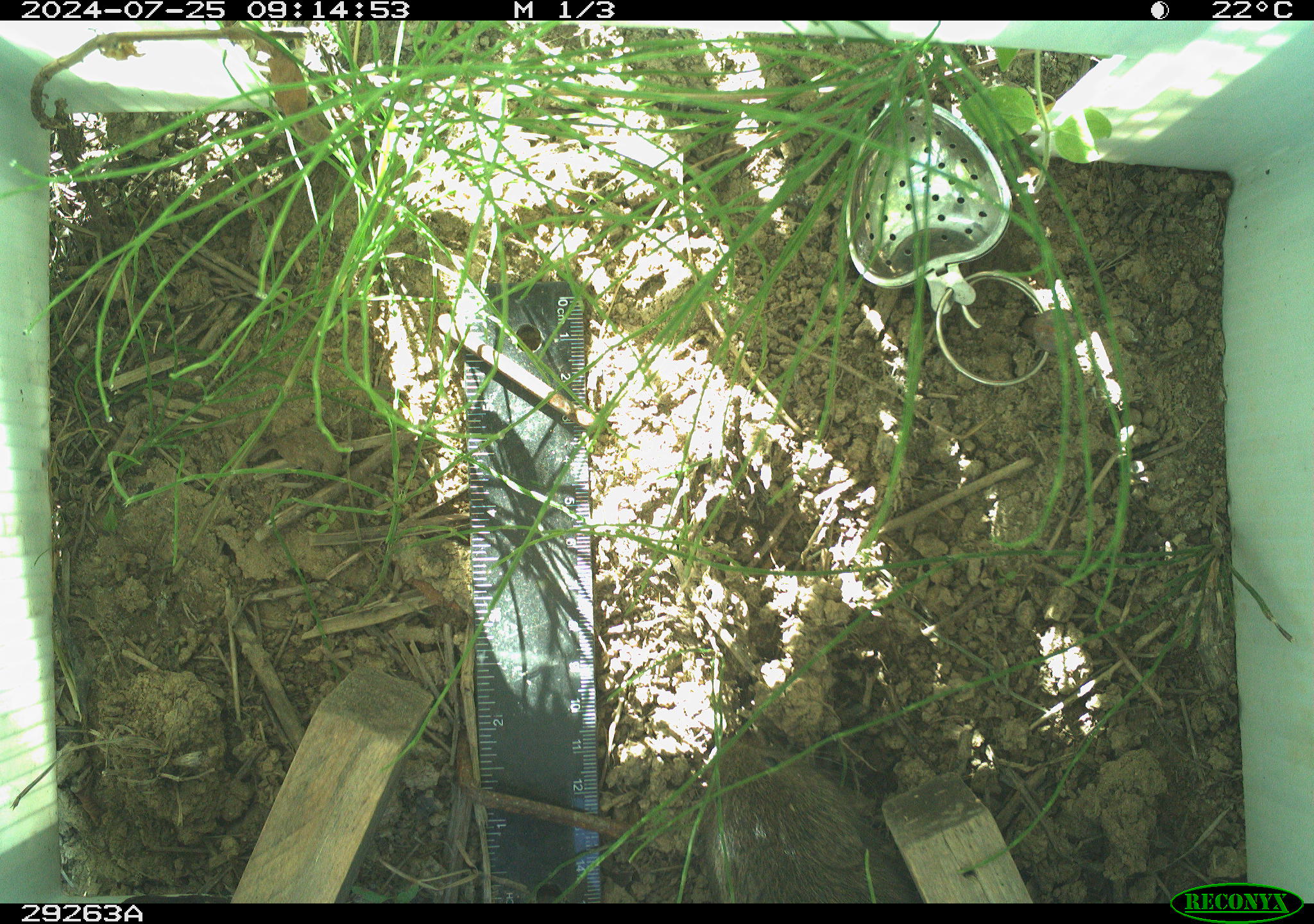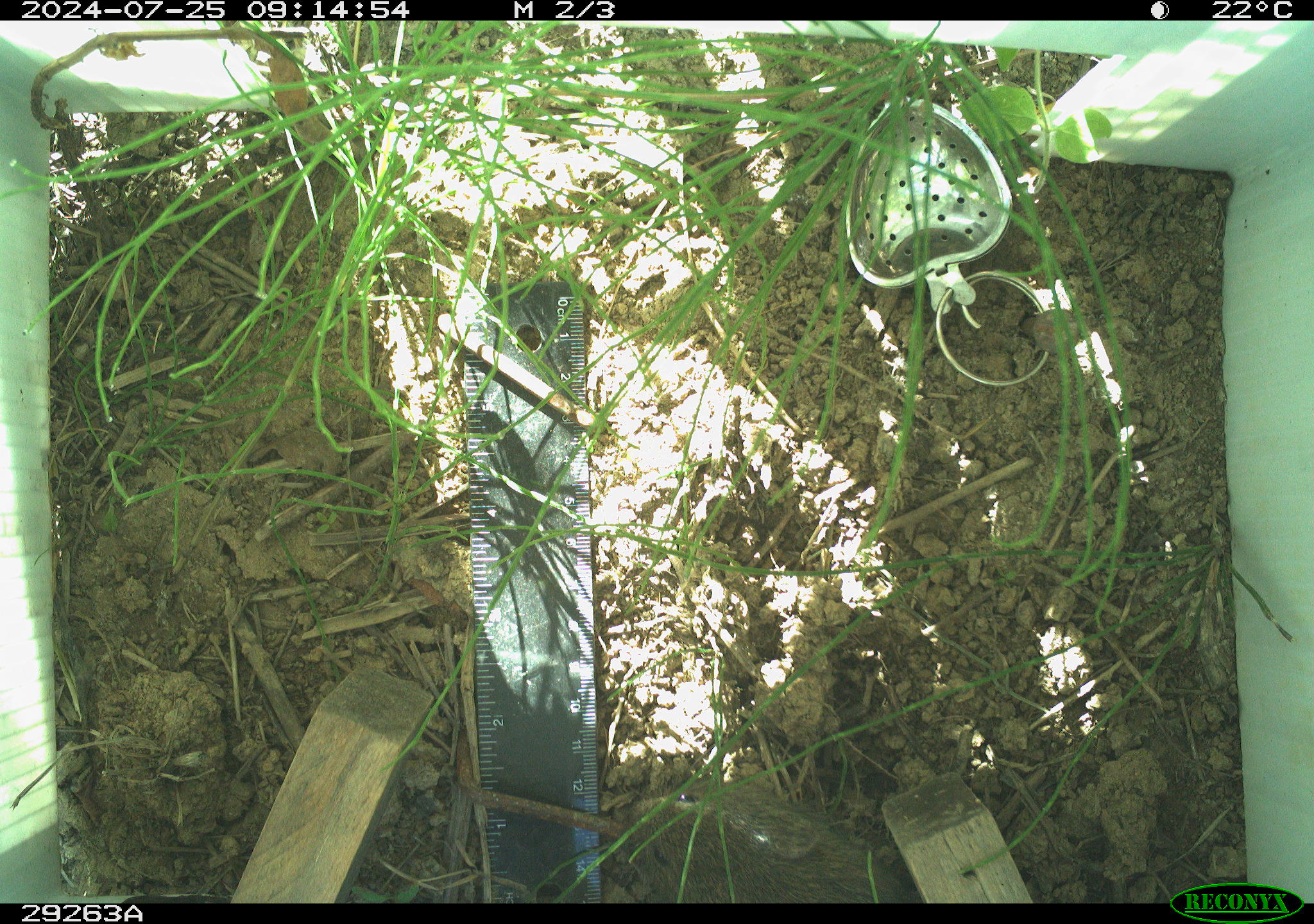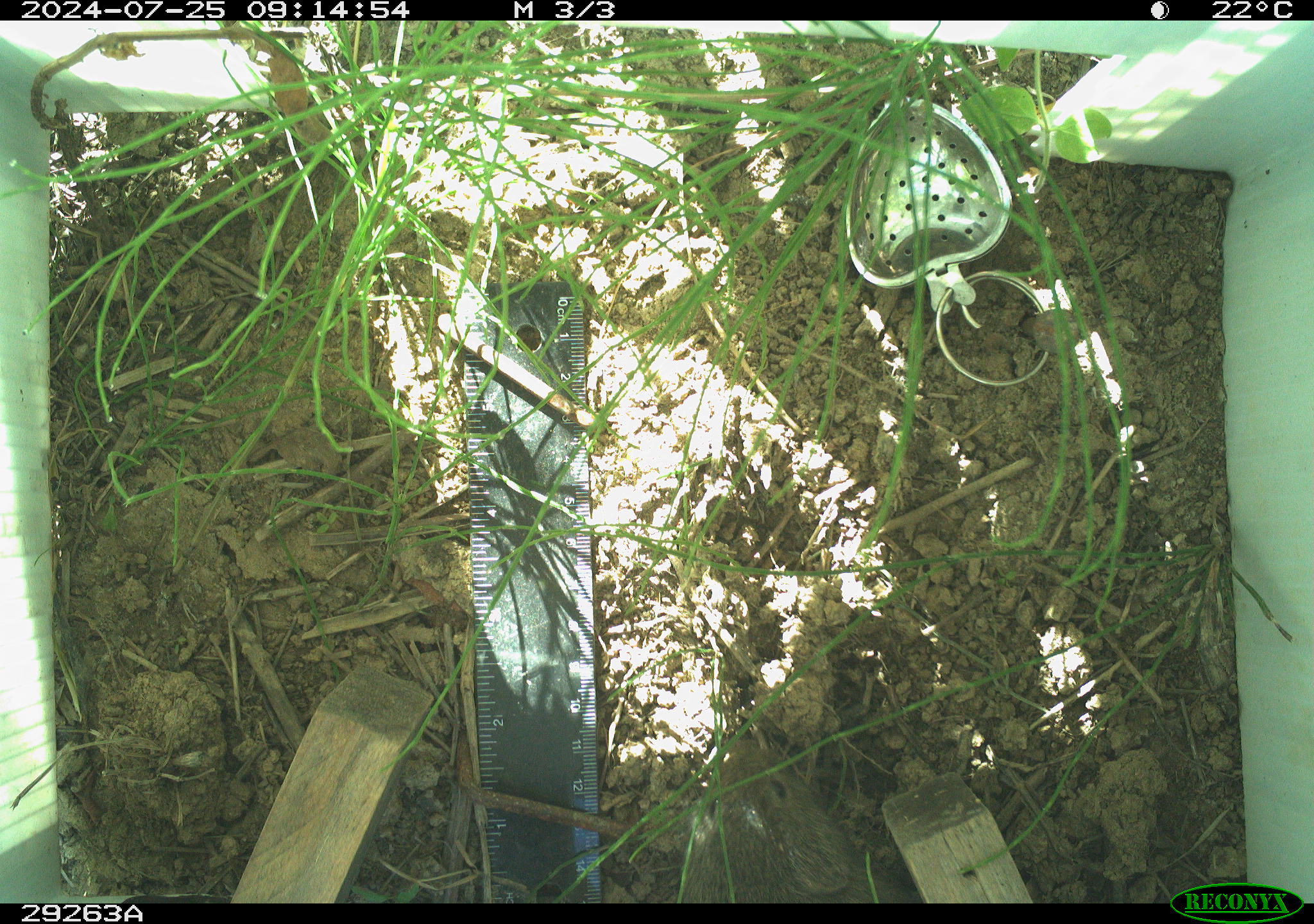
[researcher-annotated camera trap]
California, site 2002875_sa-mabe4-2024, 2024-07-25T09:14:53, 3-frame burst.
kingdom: Animalia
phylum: Chordata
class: Mammalia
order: Rodentia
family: Cricetidae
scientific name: Arvicolinae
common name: voles, lemmings, and muskrats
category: arvicolinae subfamily